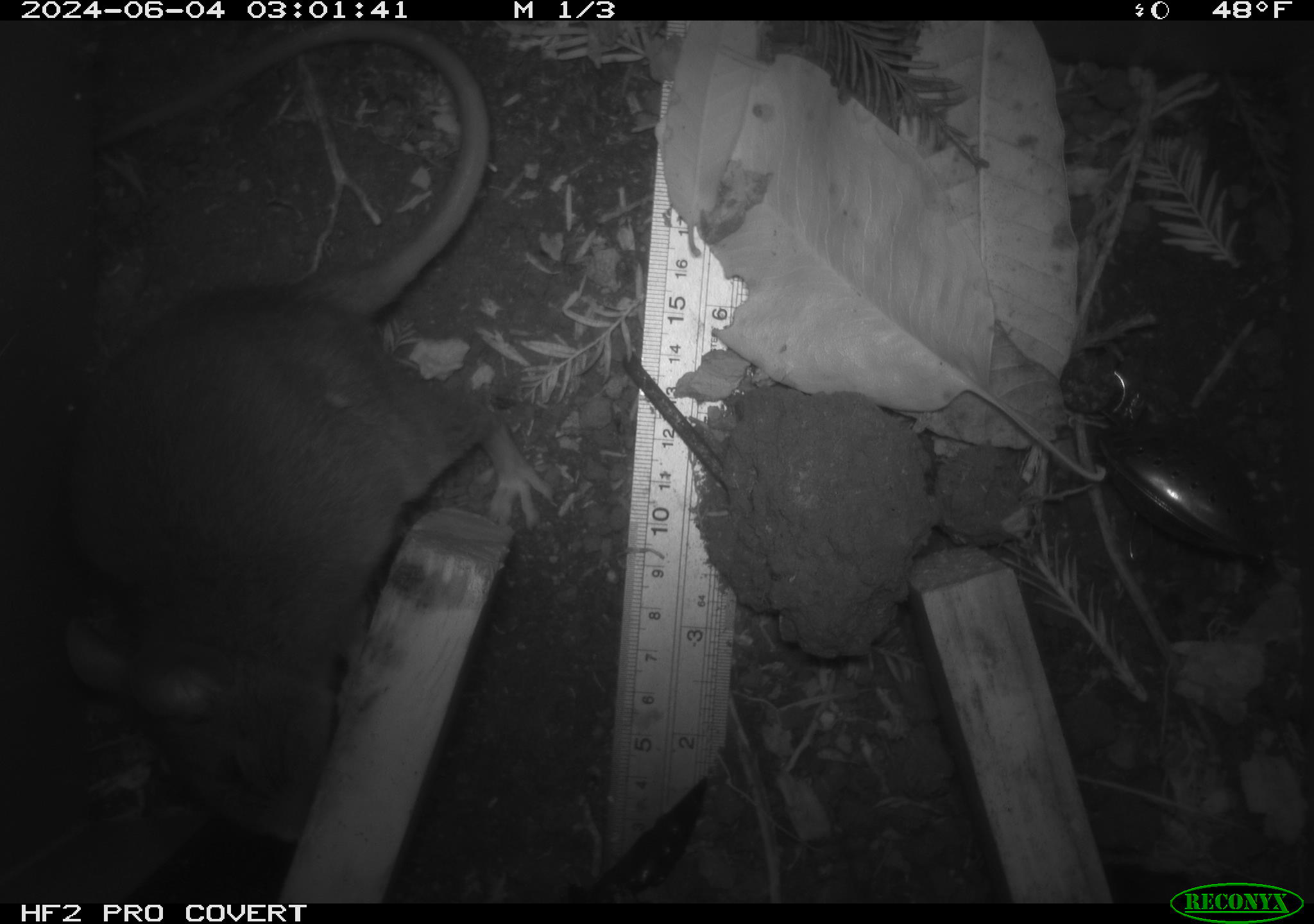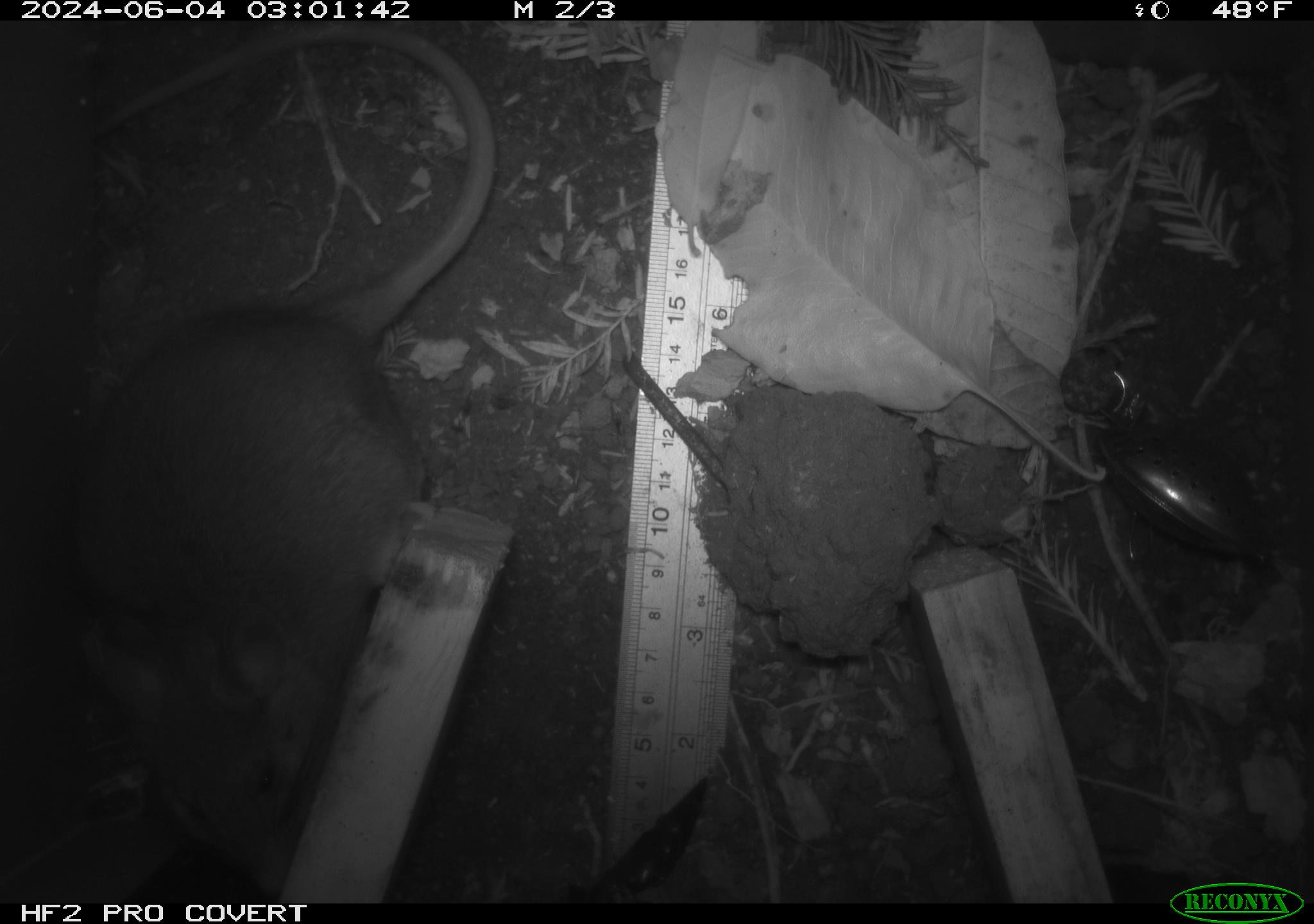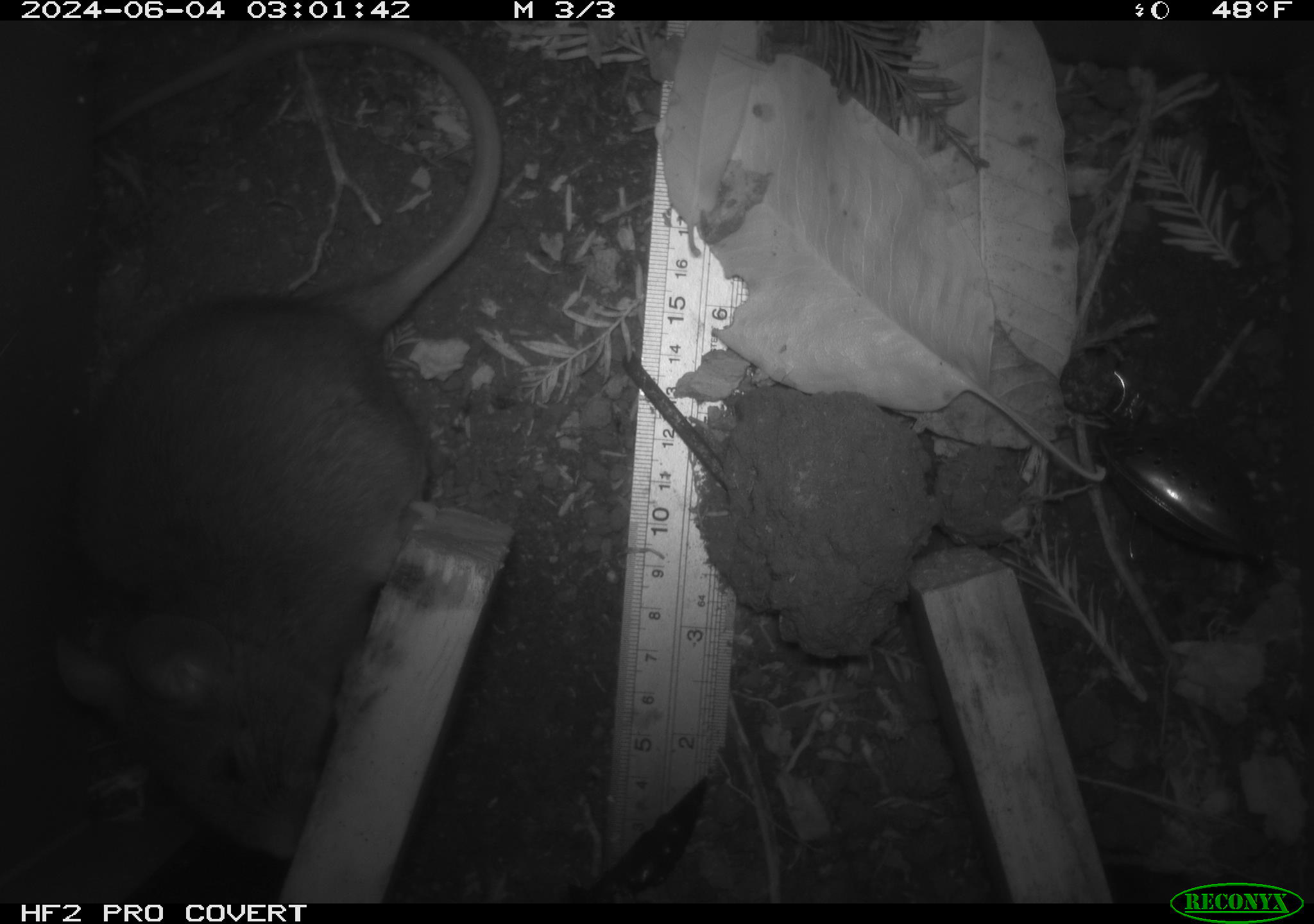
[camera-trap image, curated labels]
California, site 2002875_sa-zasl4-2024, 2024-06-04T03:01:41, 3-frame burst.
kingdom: Animalia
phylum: Chordata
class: Mammalia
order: Rodentia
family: Cricetidae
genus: Neotoma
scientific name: Neotoma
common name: pack rat or woodrat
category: neotoma species